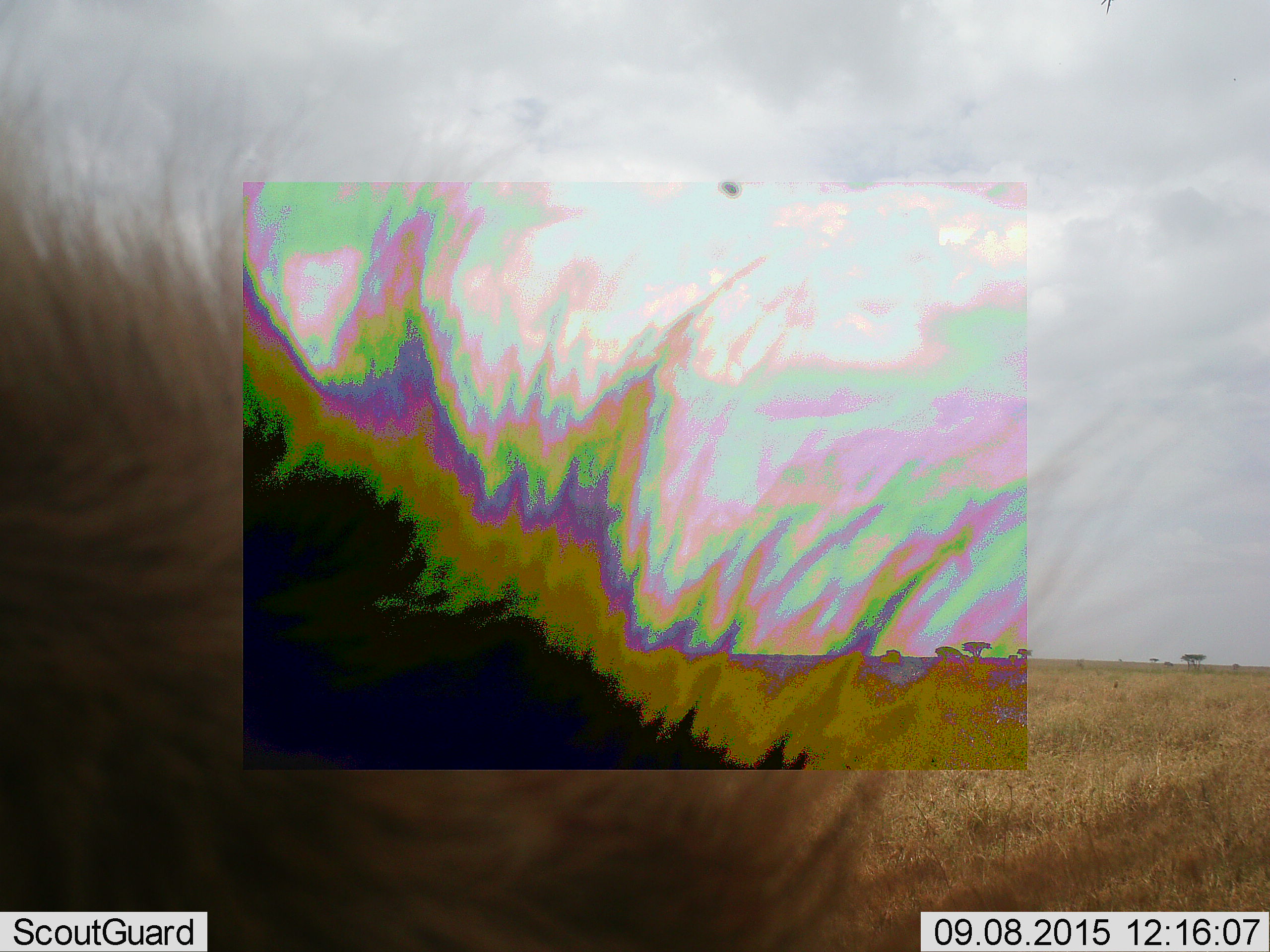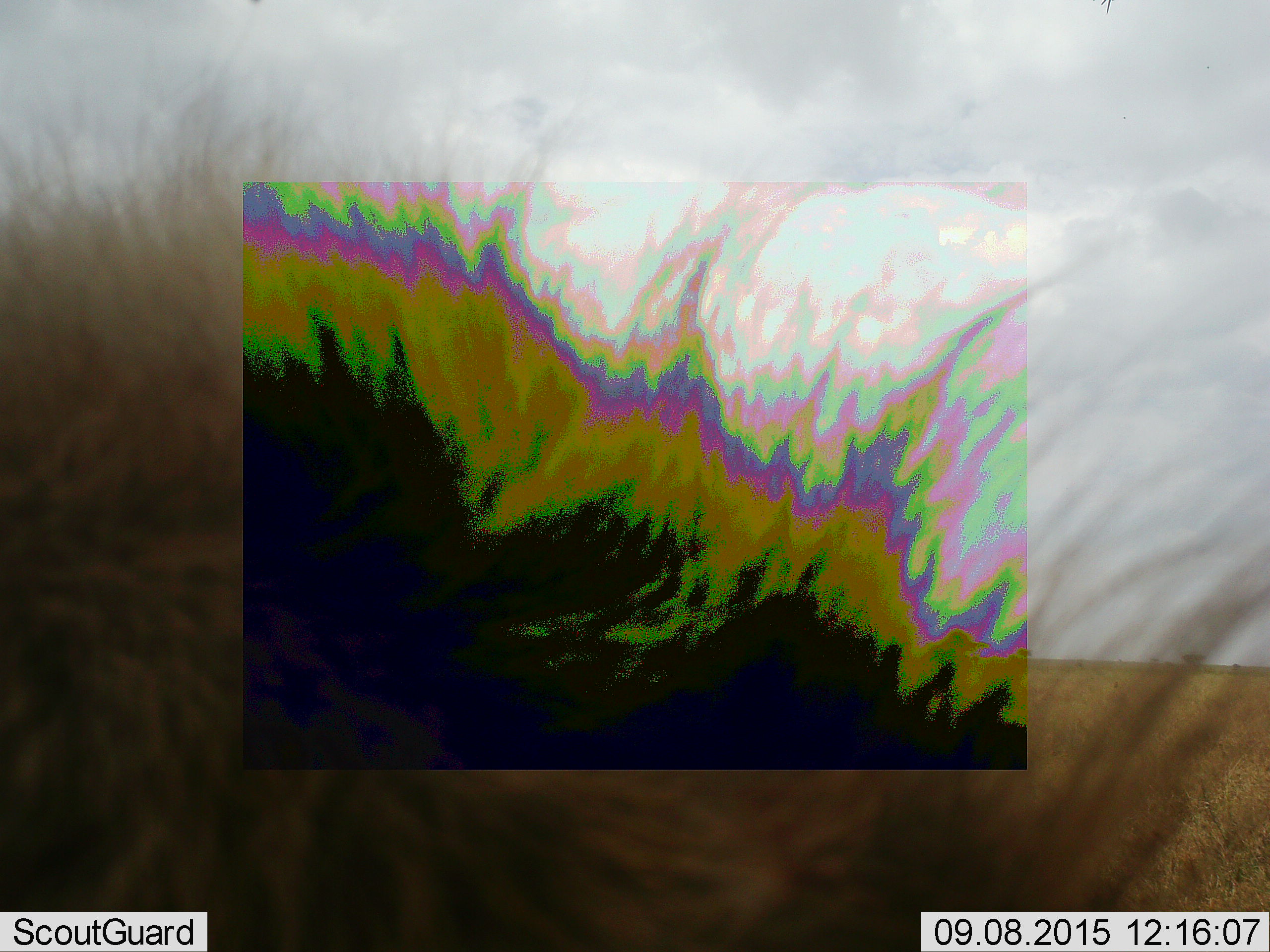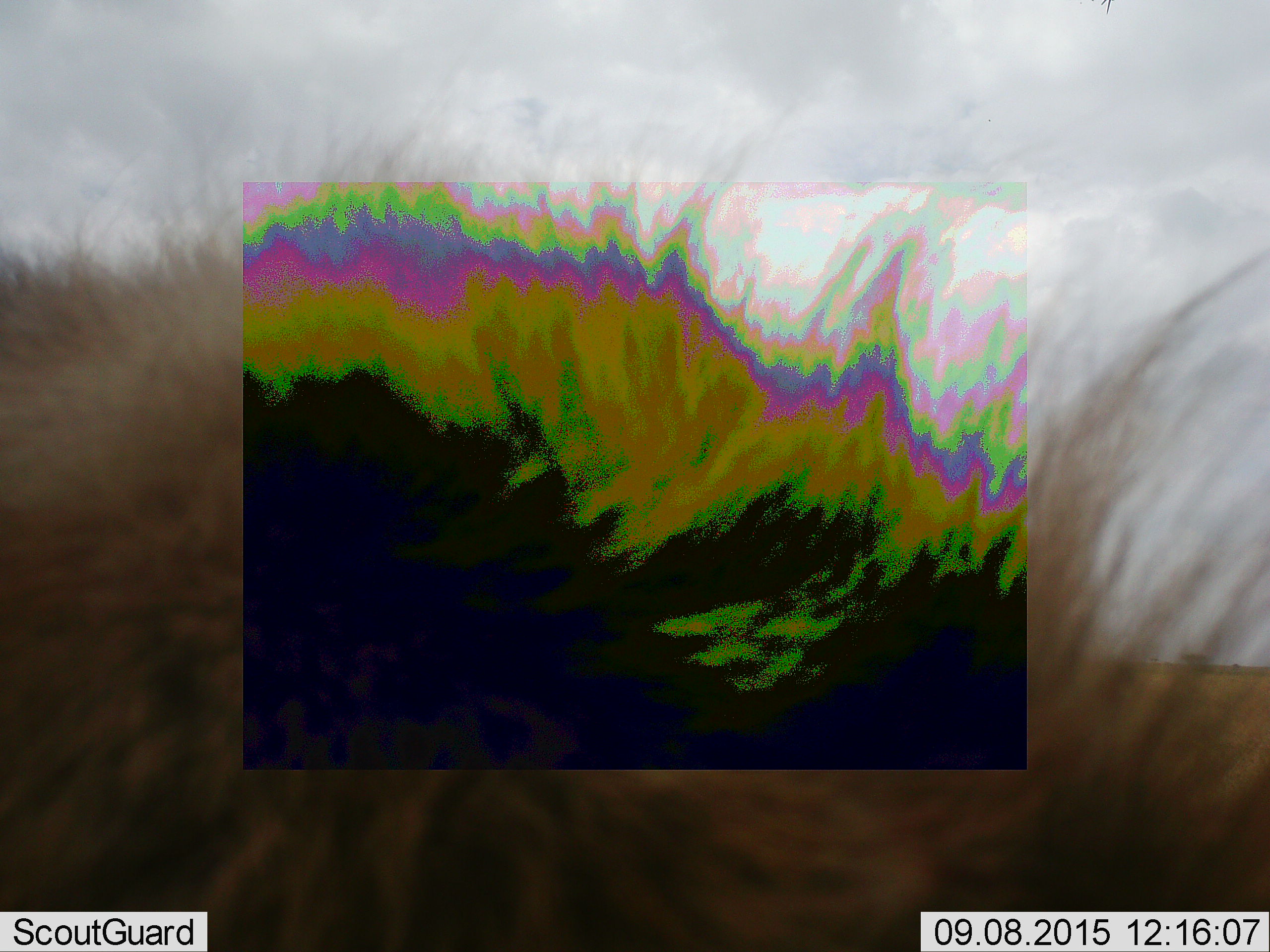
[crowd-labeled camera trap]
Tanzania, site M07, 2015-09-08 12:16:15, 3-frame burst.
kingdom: Animalia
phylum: Chordata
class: Mammalia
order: Carnivora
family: Hyaenidae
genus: Crocuta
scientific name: Crocuta crocuta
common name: spotted hyena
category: hyenaspotted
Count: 1.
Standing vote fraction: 67%.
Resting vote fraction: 0%.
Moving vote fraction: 33%.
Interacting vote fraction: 0%.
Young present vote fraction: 0%.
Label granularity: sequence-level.